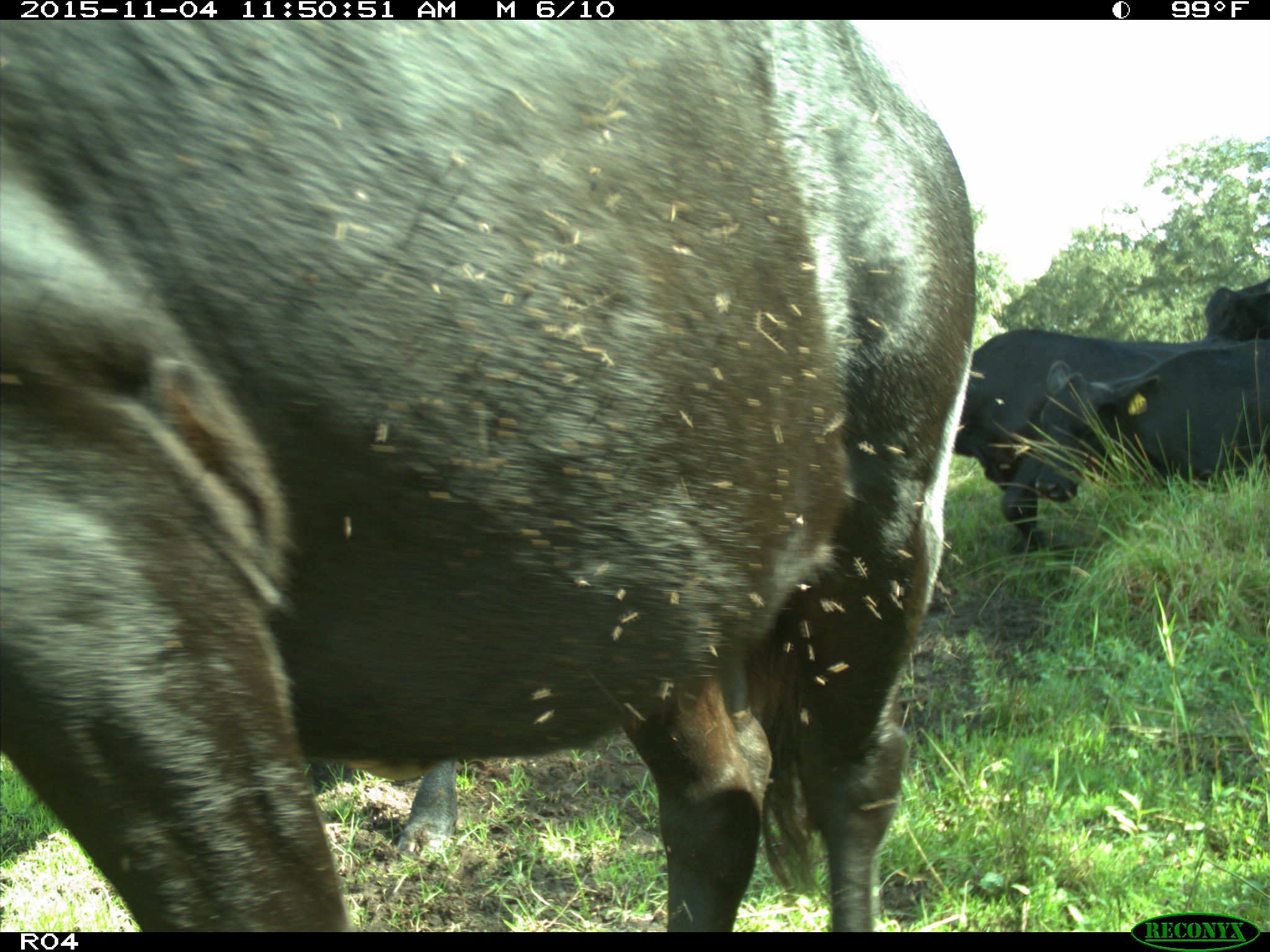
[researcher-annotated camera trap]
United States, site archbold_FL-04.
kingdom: Animalia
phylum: Chordata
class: Mammalia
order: Artiodactyla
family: Bovidae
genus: Bos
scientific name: Bos taurus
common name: domestic cow